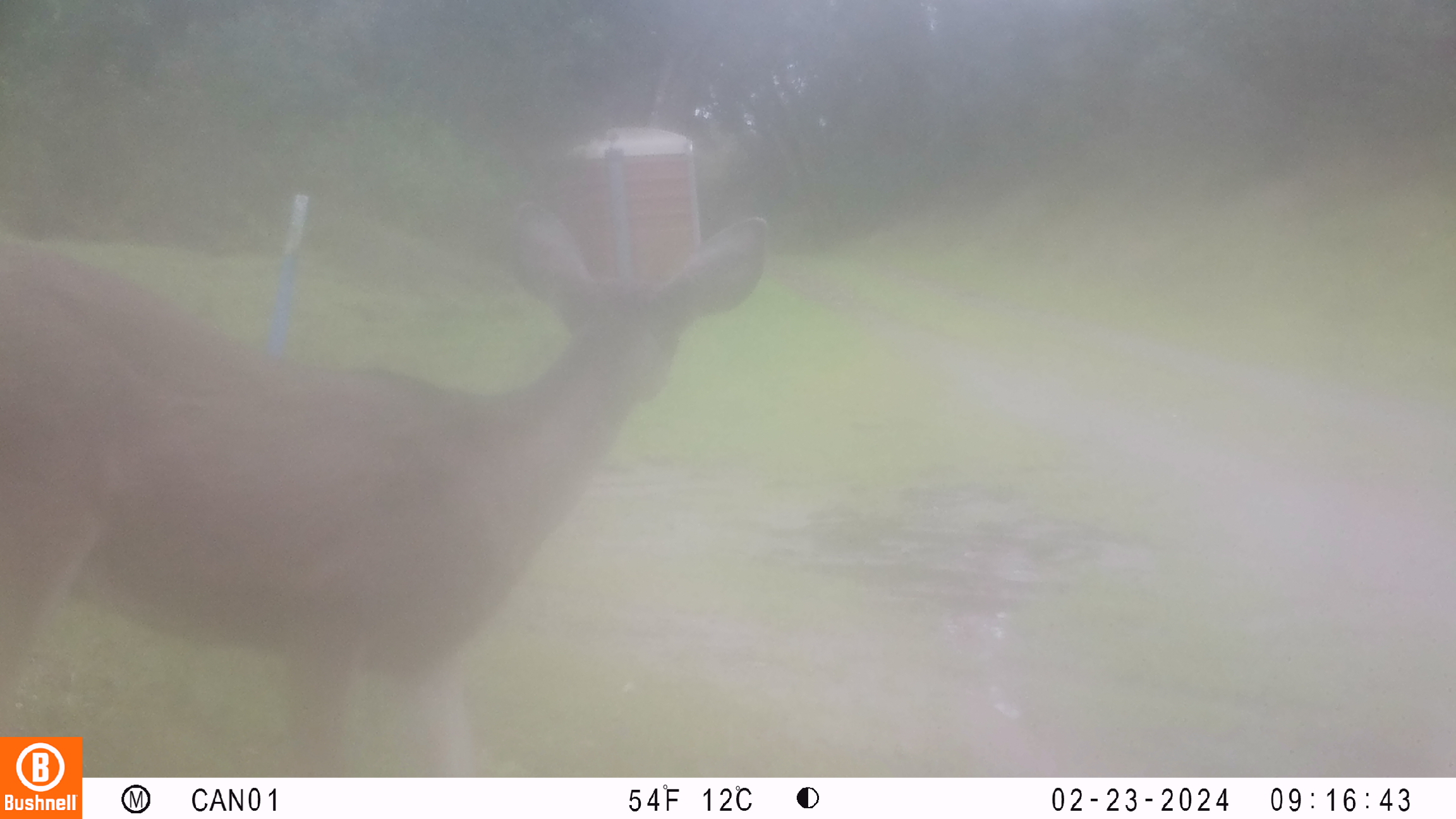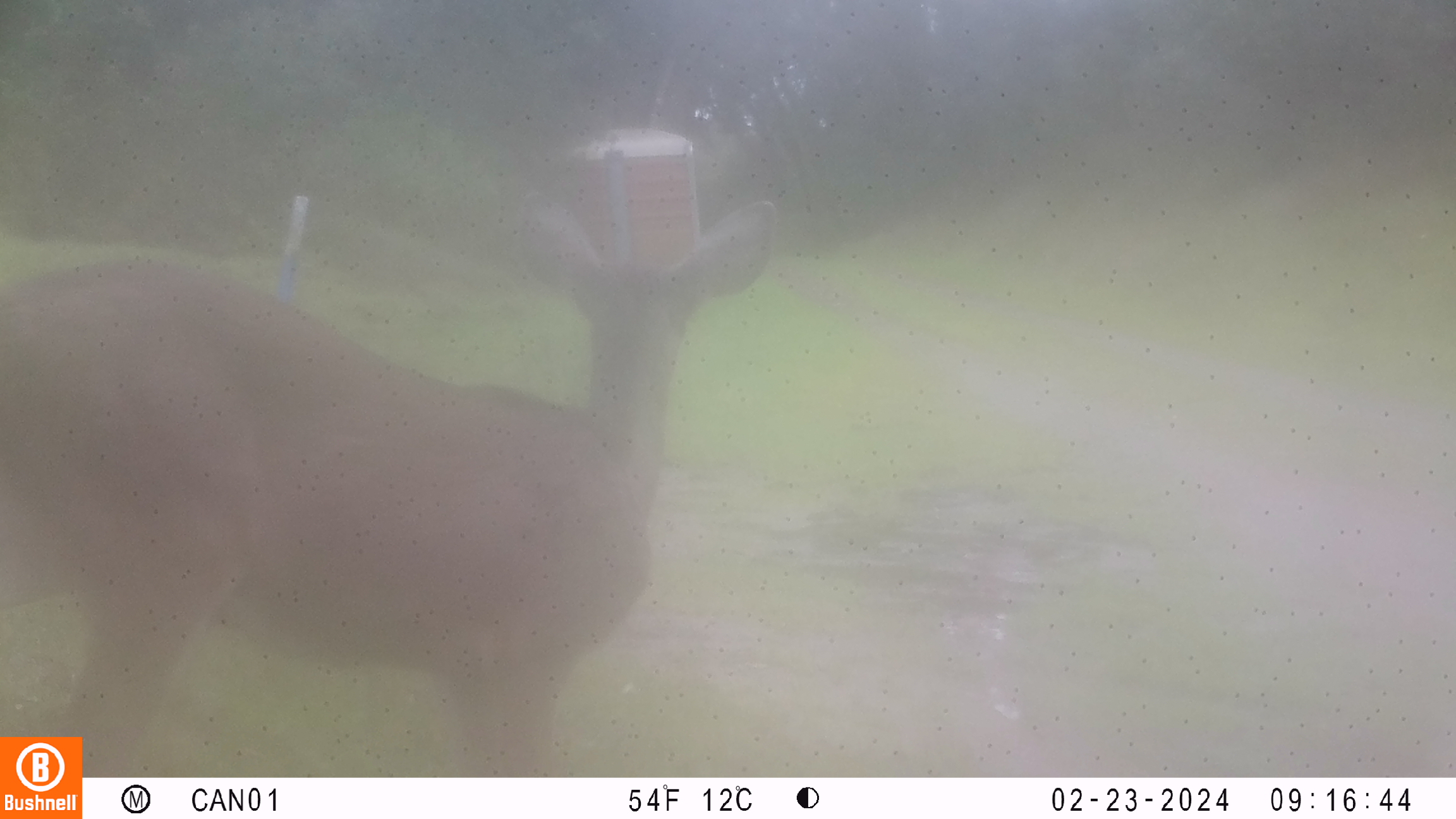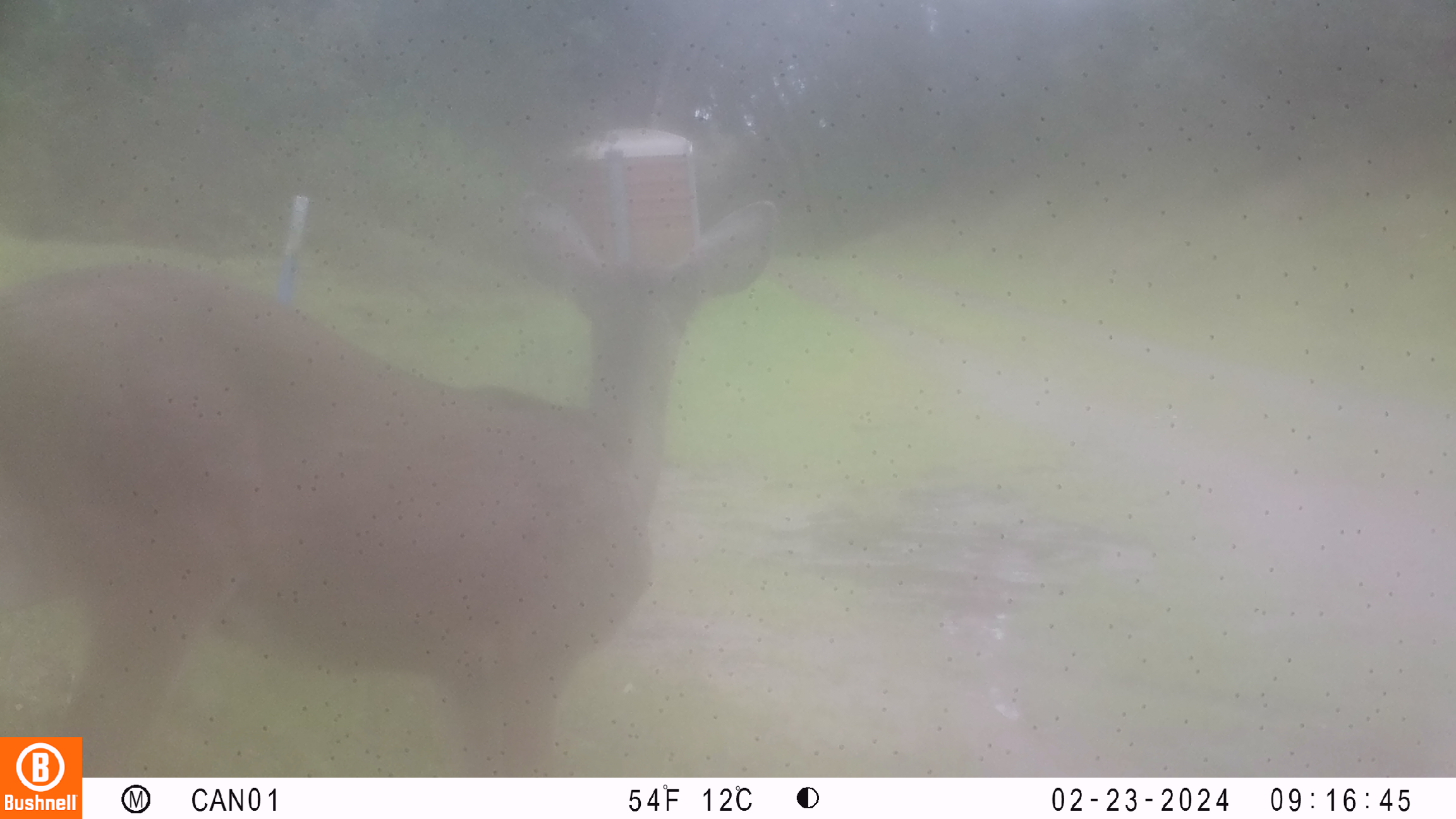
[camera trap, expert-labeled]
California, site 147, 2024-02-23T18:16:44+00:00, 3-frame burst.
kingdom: Animalia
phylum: Chordata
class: Mammalia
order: Artiodactyla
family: Cervidae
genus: Odocoileus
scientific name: Odocoileus hemionus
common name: mule deer